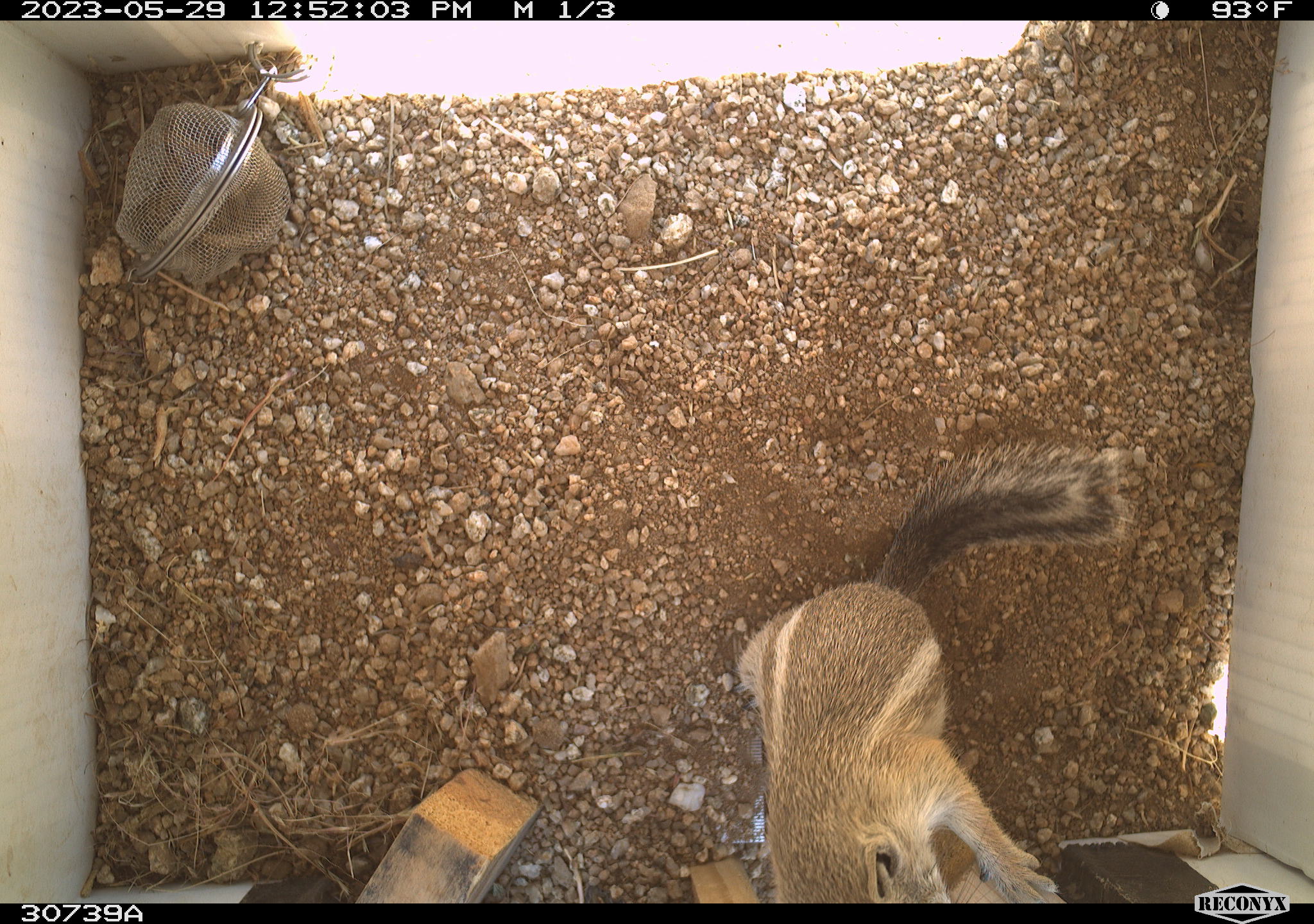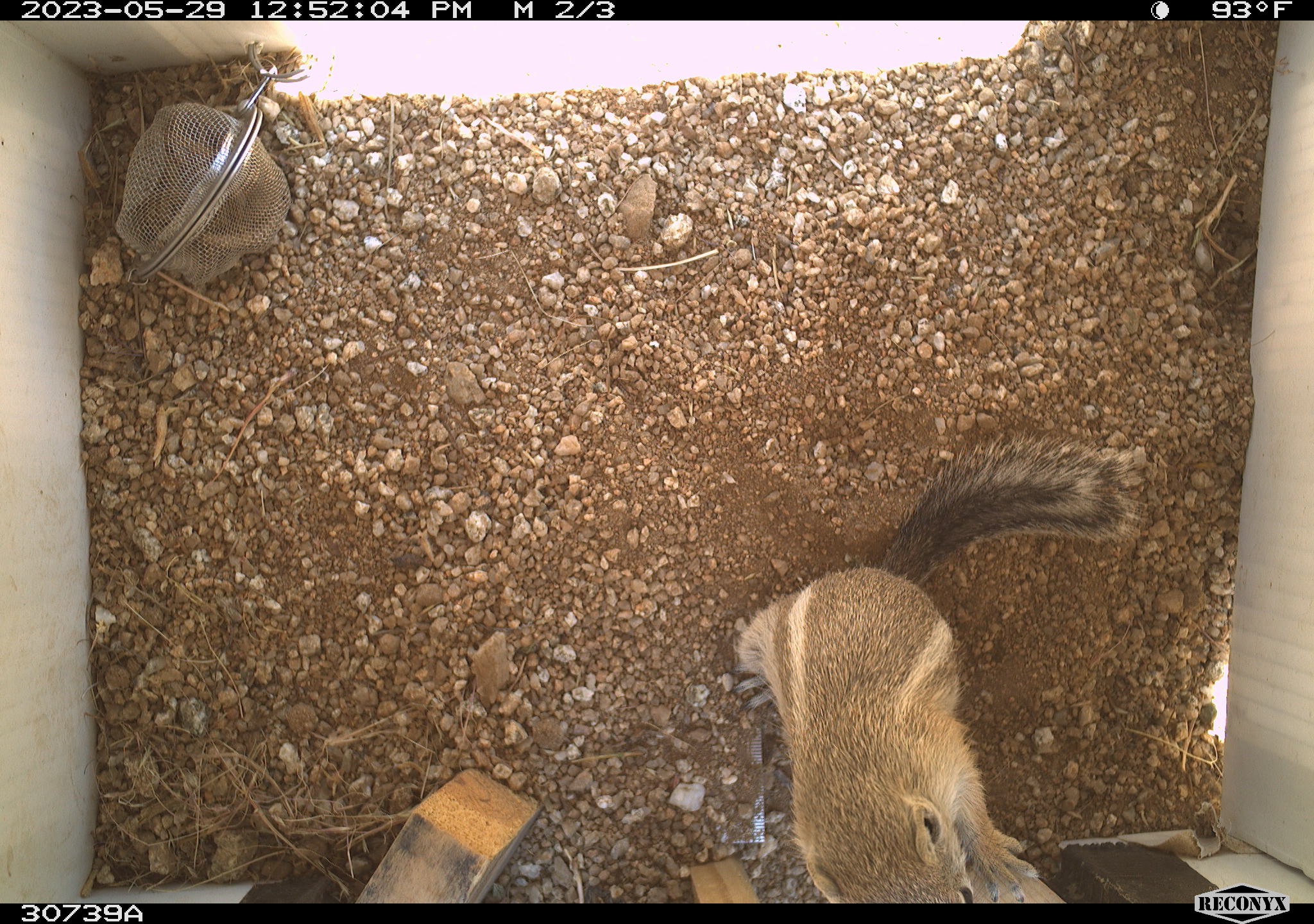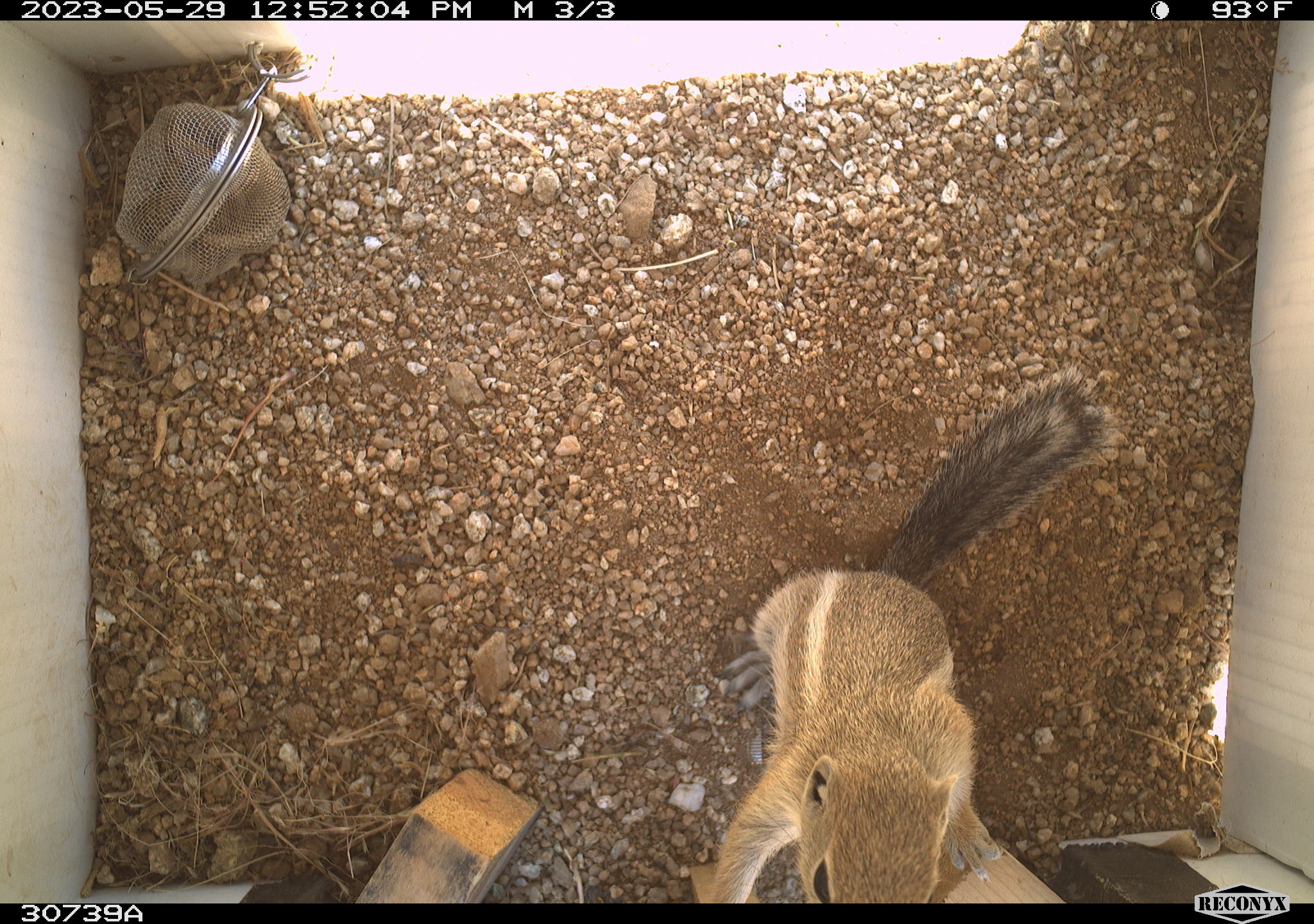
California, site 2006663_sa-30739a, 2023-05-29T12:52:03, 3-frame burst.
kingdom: Animalia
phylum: Chordata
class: Mammalia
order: Rodentia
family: Sciuridae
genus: Ammospermophilus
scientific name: Ammospermophilus leucurus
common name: white-tailed antelope squirrel